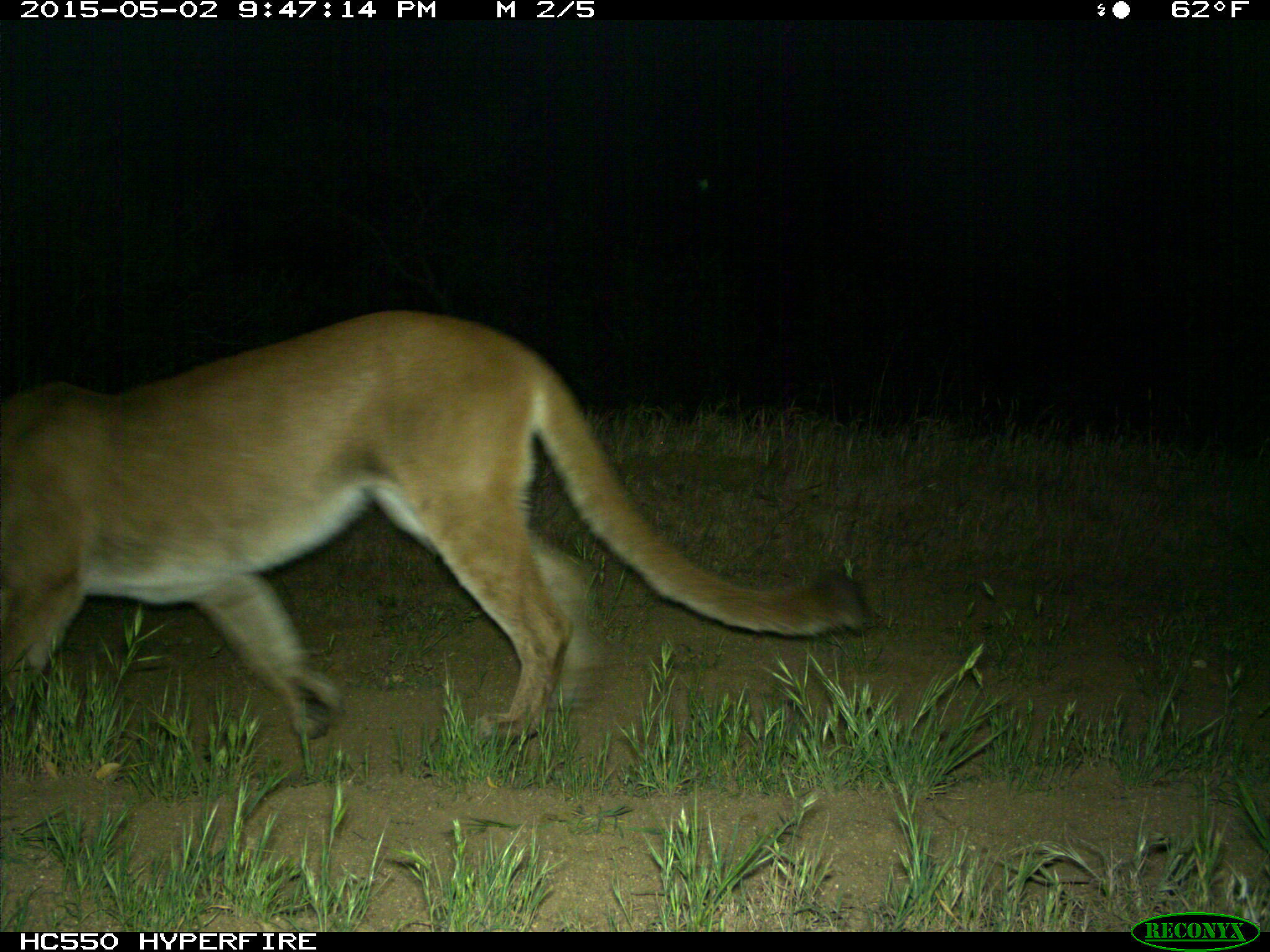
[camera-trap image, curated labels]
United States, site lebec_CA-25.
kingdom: Animalia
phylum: Chordata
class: Mammalia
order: Carnivora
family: Felidae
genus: Puma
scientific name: Puma concolor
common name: mountain lion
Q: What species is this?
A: Puma concolor (mountain lion).